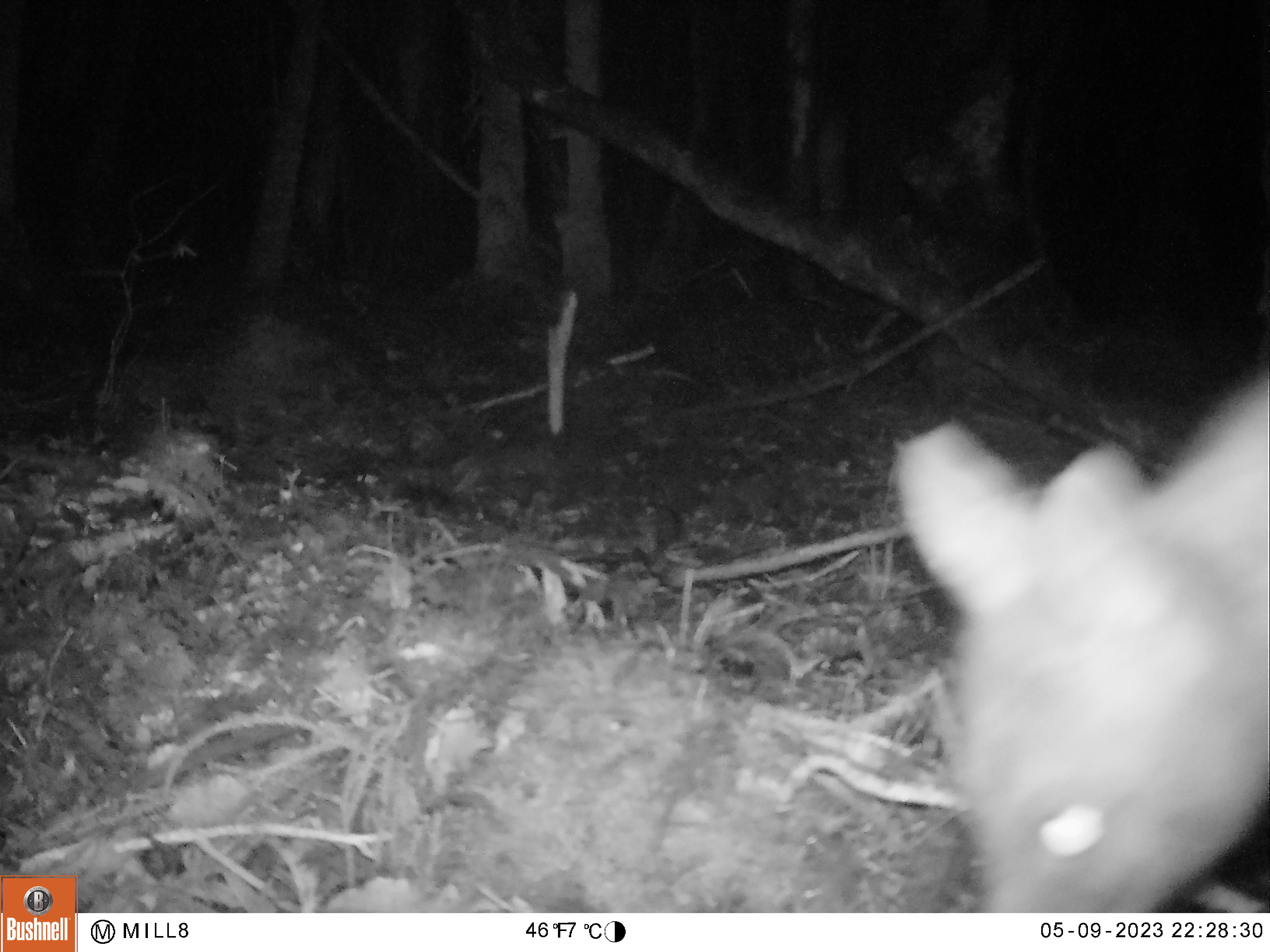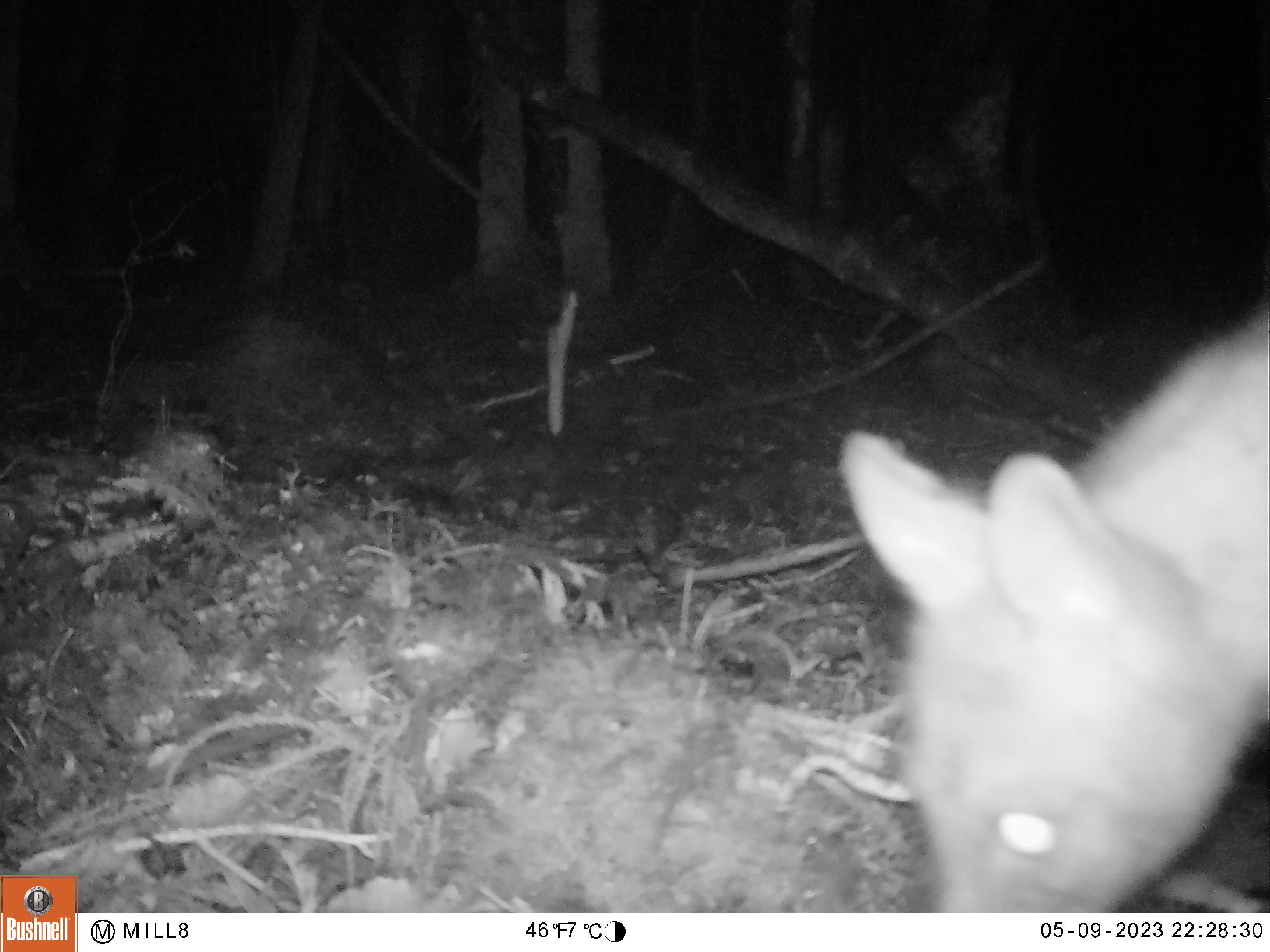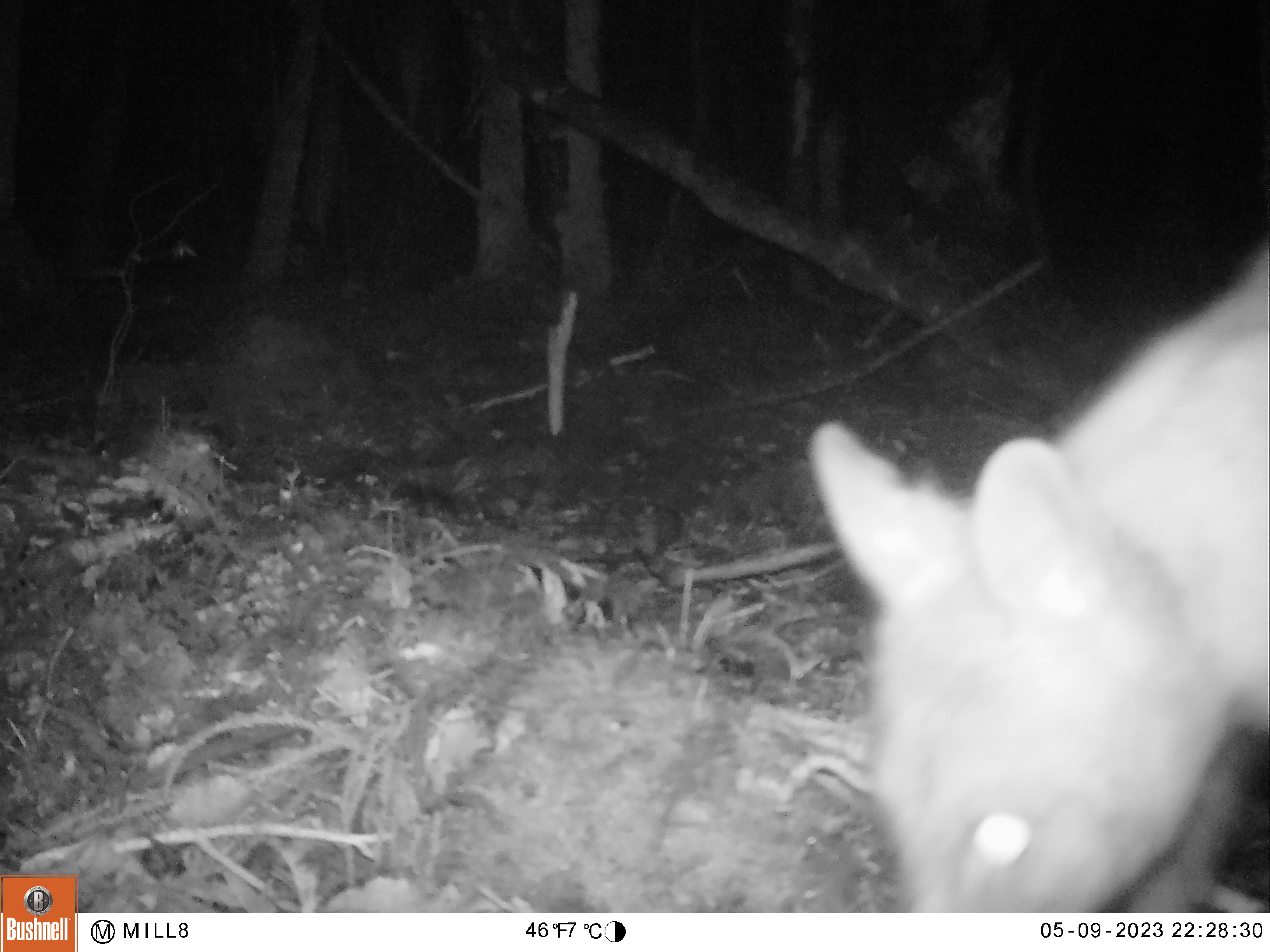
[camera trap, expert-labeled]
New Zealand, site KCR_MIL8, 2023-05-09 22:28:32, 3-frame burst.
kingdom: Animalia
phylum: Chordata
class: Mammalia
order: Diprotodontia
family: Phalangeridae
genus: Trichosurus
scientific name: Trichosurus vulpecula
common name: common brushtail possum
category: possum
Possum (common brushtail possum) (Trichosurus vulpecula).